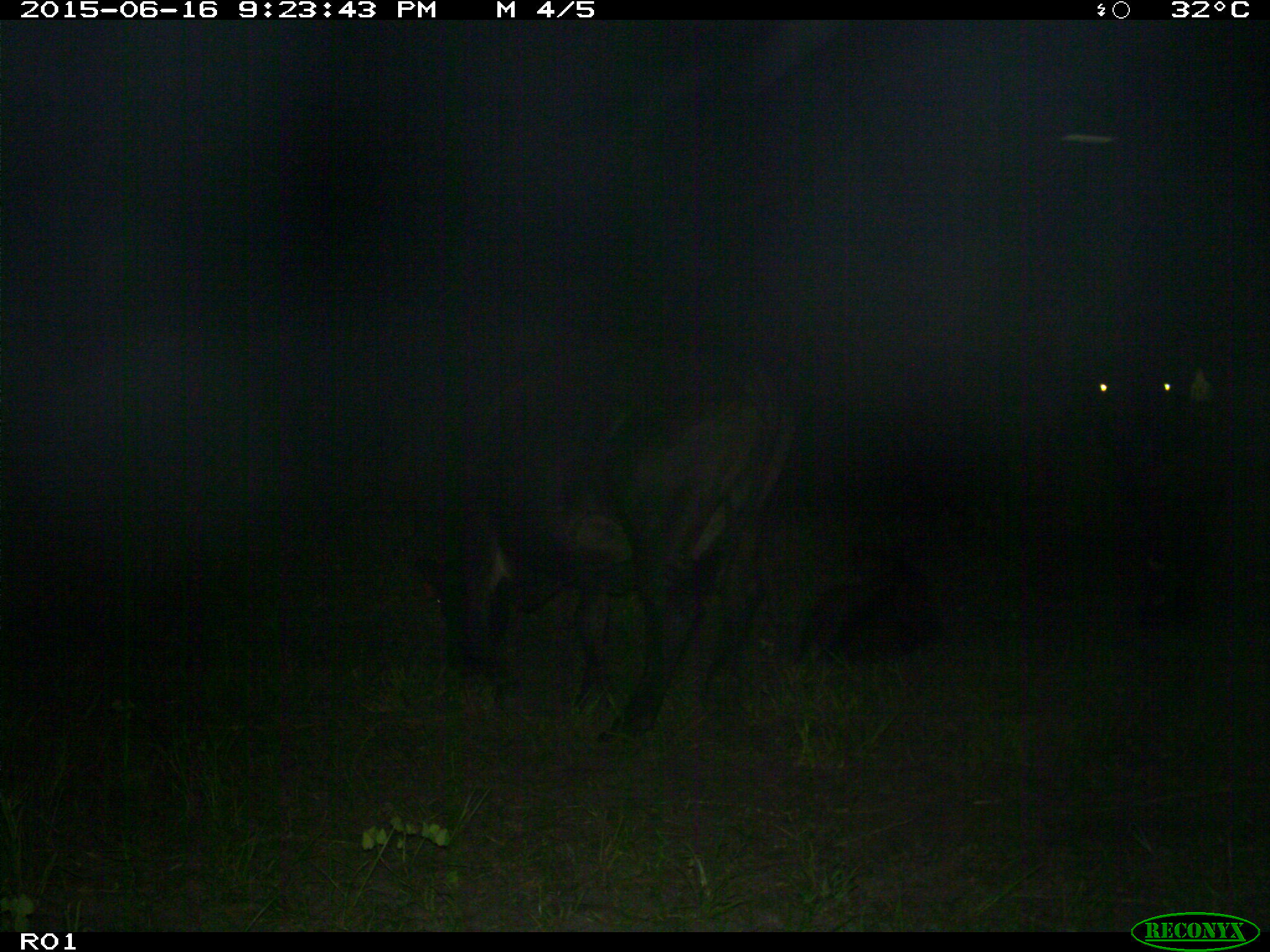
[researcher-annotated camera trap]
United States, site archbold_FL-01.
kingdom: Animalia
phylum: Chordata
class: Mammalia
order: Artiodactyla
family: Bovidae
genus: Bos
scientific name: Bos taurus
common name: domestic cow